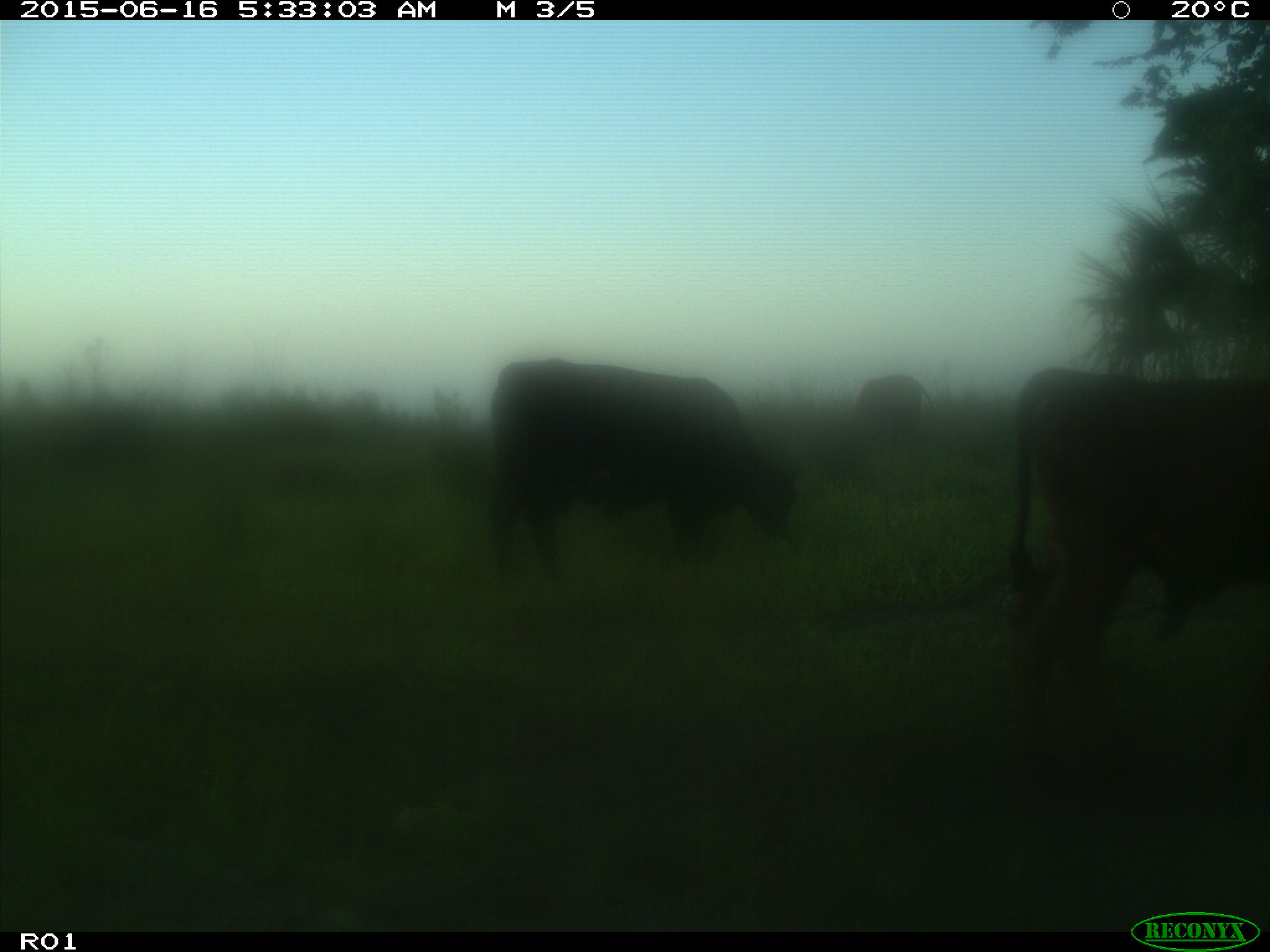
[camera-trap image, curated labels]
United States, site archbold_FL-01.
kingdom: Animalia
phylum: Chordata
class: Mammalia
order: Artiodactyla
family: Bovidae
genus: Bos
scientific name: Bos taurus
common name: domestic cow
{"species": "Bos taurus (domestic cow)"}